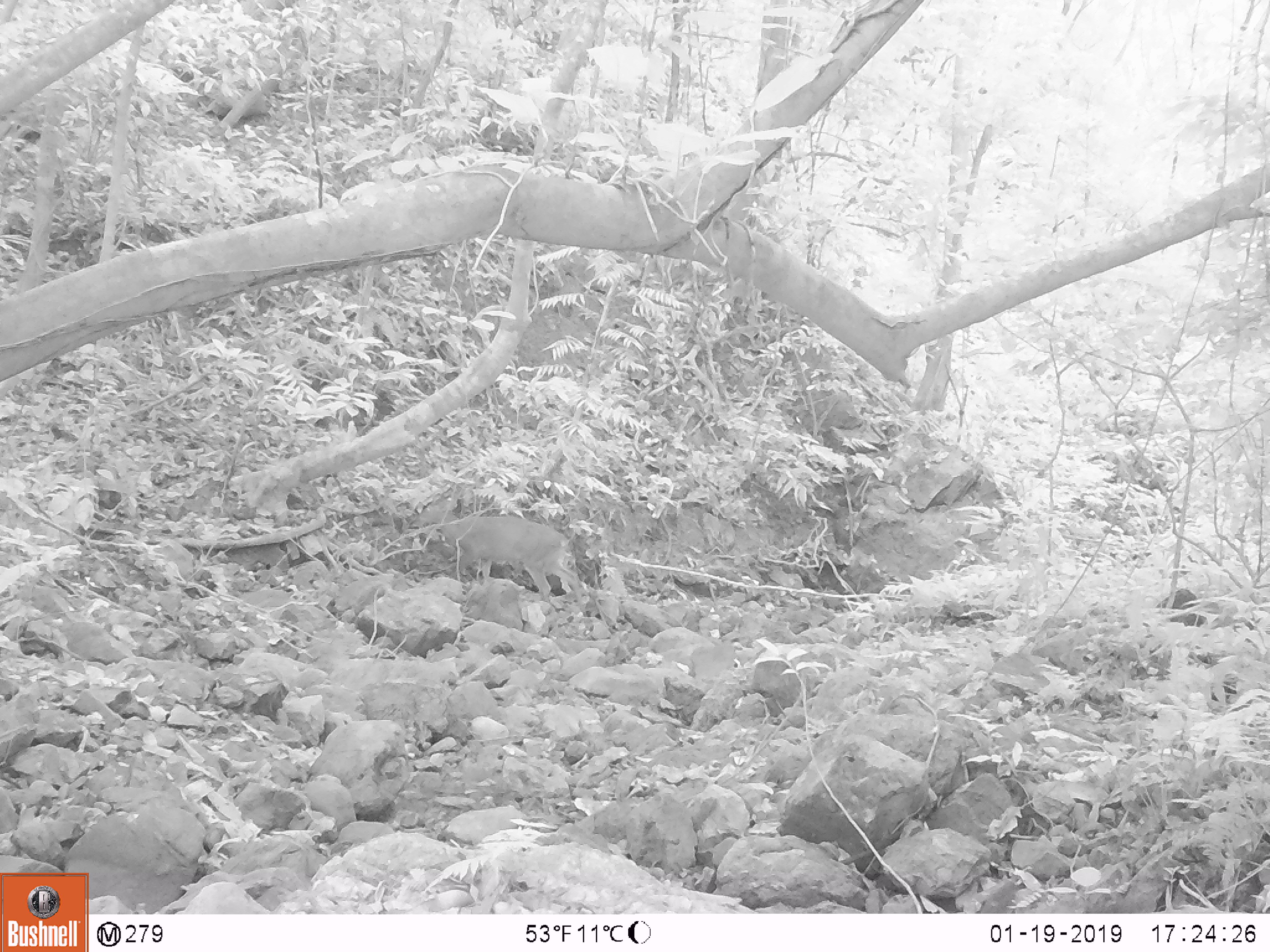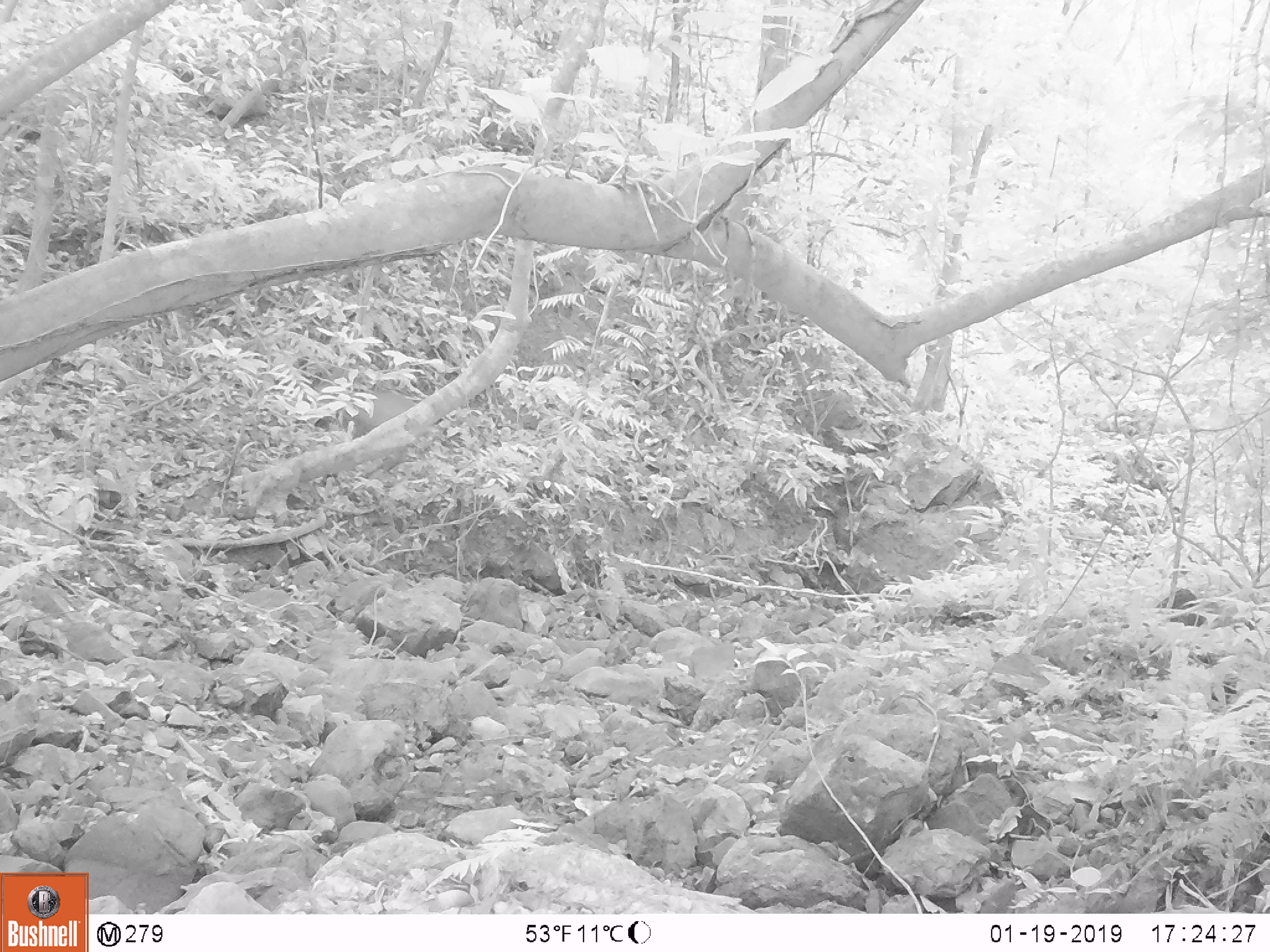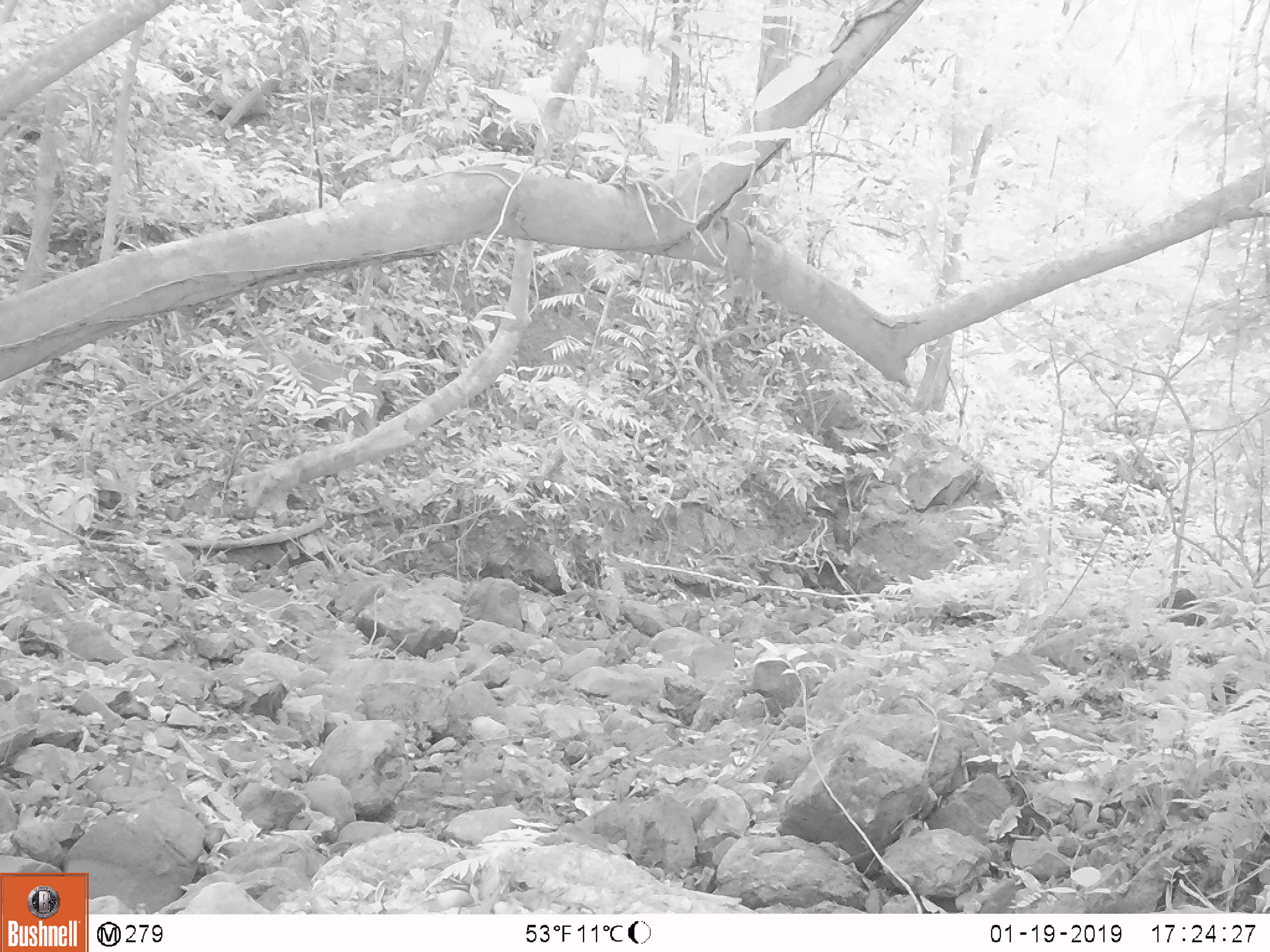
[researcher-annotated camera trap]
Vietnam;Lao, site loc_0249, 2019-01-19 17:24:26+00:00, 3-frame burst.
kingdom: Animalia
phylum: Chordata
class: Mammalia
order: Artiodactyla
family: Cervidae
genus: Muntiacus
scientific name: Muntiacus vuquangensis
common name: large-antlered muntjac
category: large antlered muntjac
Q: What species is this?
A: Large antlered muntjac (large-antlered muntjac) (Muntiacus vuquangensis).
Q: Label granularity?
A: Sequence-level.